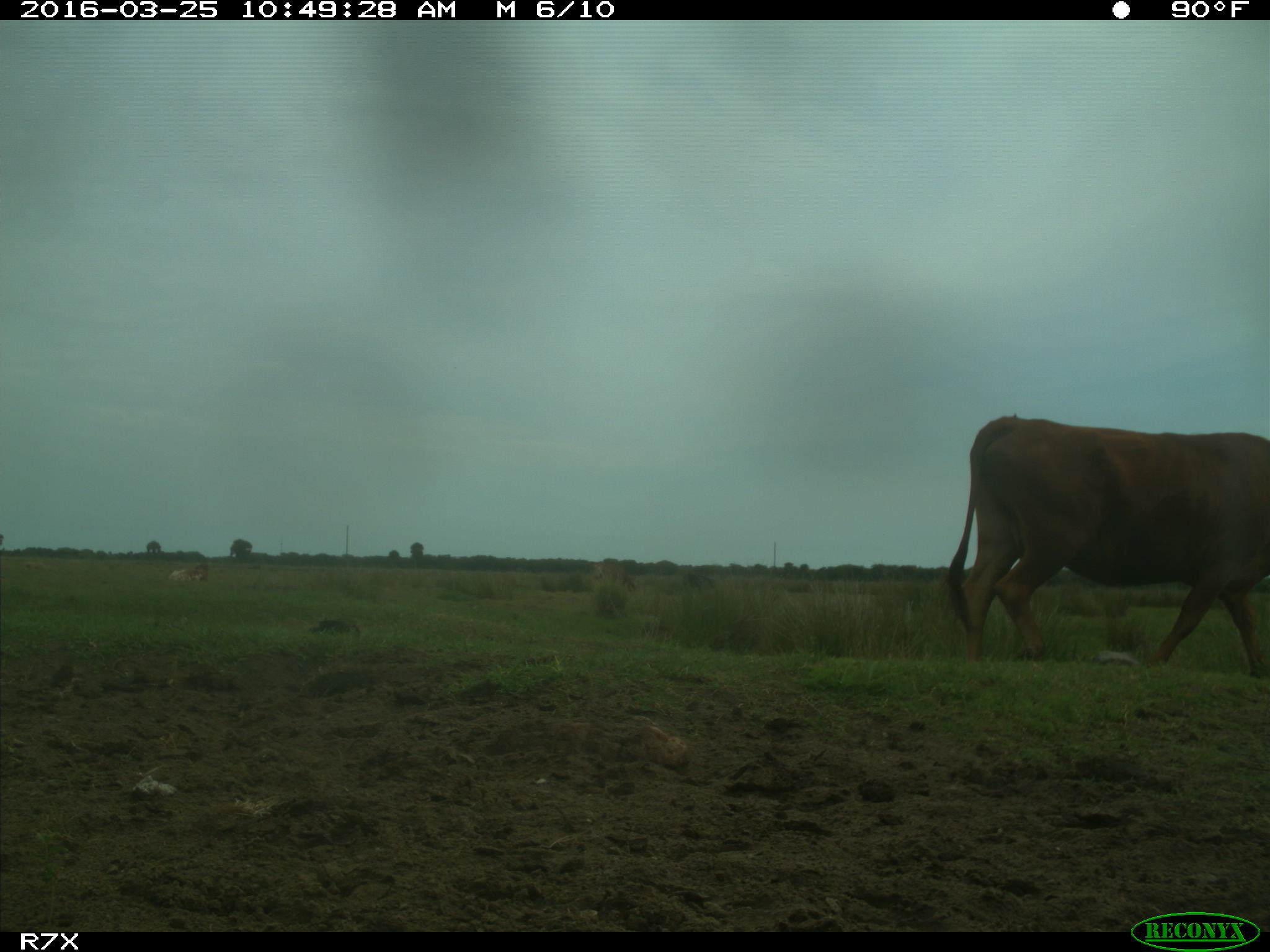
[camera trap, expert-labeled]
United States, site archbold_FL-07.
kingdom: Animalia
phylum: Chordata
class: Mammalia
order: Artiodactyla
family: Bovidae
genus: Bos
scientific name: Bos taurus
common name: domestic cow